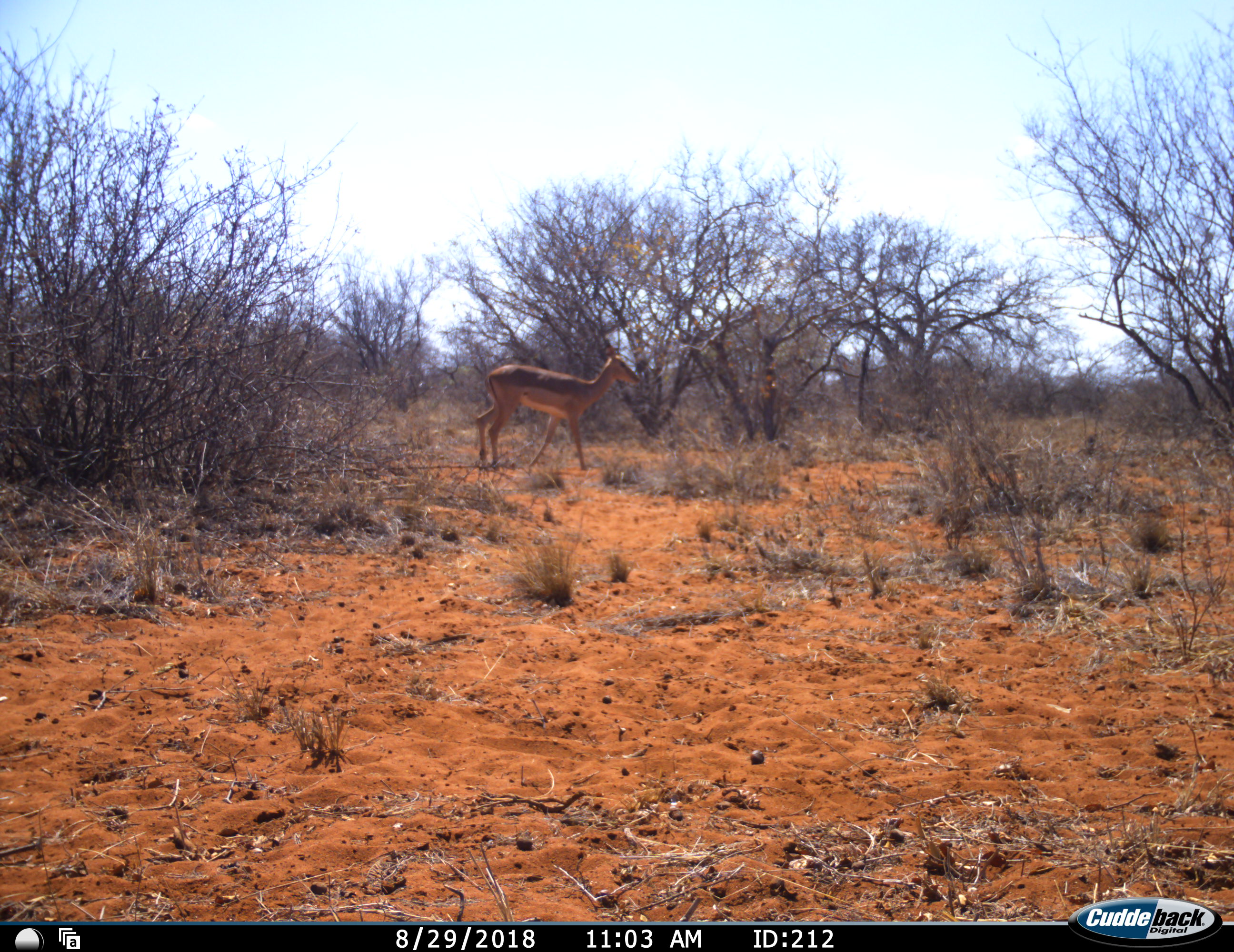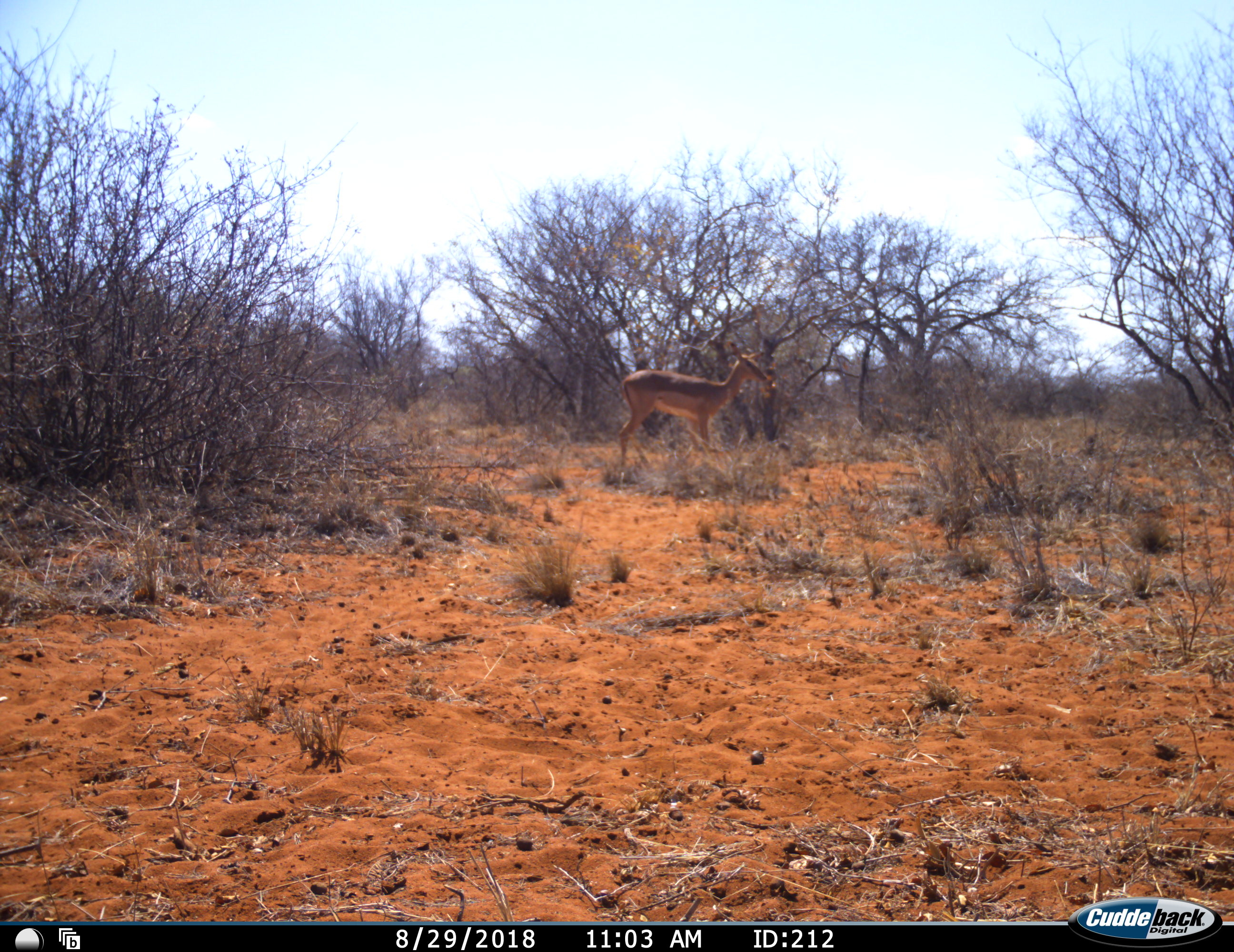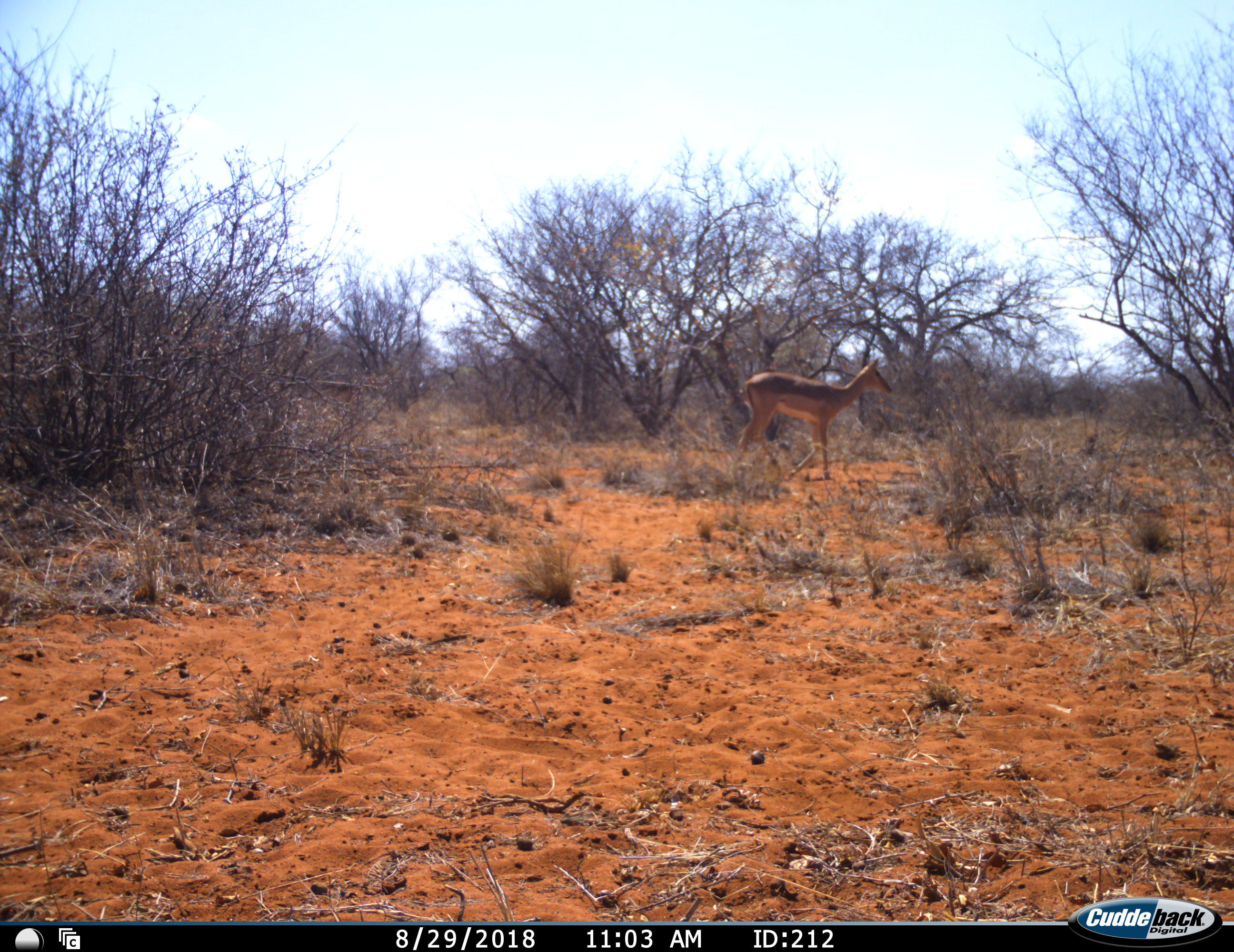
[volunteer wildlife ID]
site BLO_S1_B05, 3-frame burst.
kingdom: Animalia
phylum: Chordata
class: Mammalia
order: Artiodactyla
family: Bovidae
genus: Aepyceros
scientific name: Aepyceros melampus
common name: impala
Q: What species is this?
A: Impala (Aepyceros melampus).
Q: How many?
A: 1.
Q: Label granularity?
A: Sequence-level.